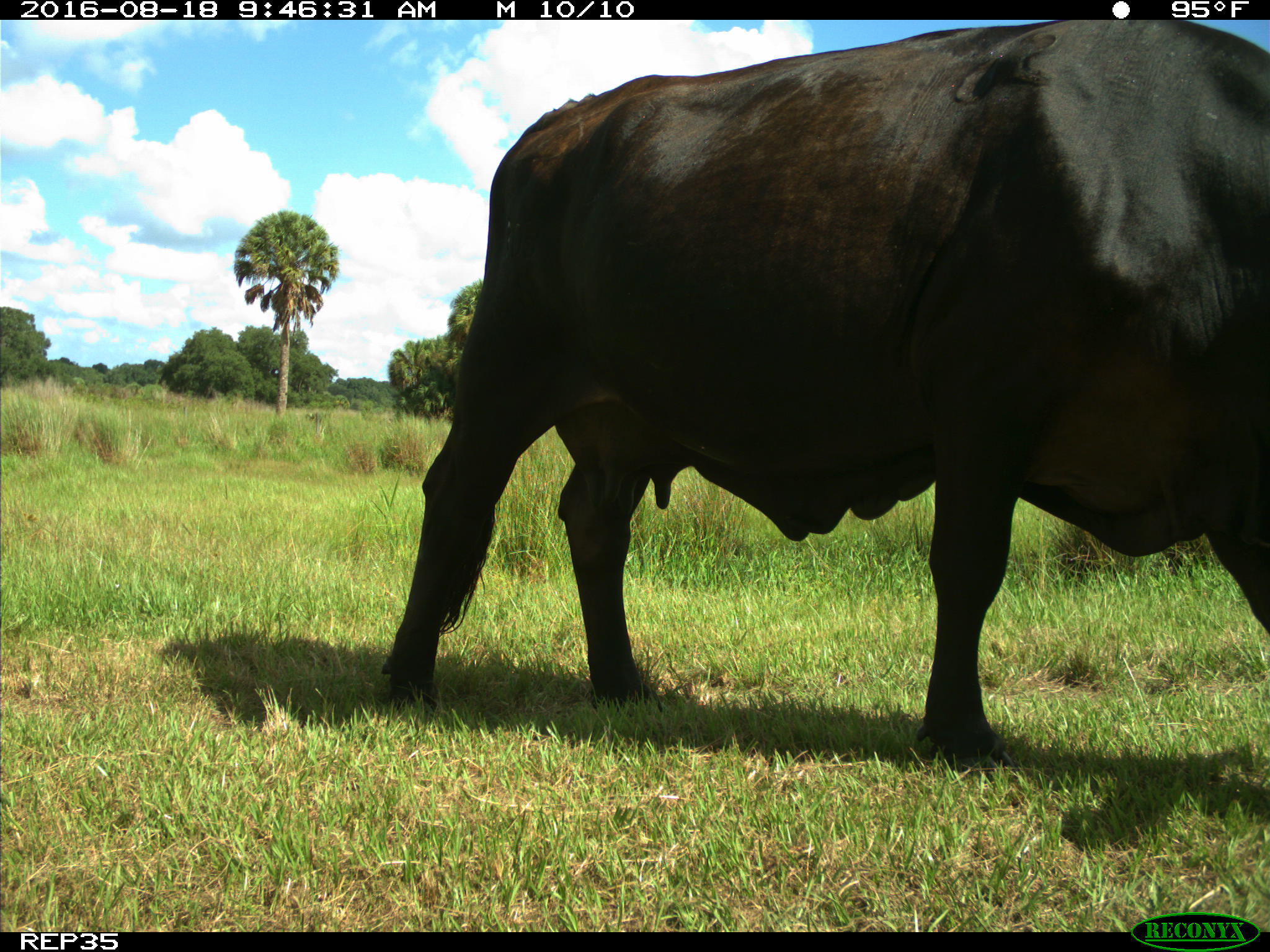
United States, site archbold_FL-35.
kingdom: Animalia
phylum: Chordata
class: Mammalia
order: Artiodactyla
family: Bovidae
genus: Bos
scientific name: Bos taurus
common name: domestic cow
Bos taurus (domestic cow).